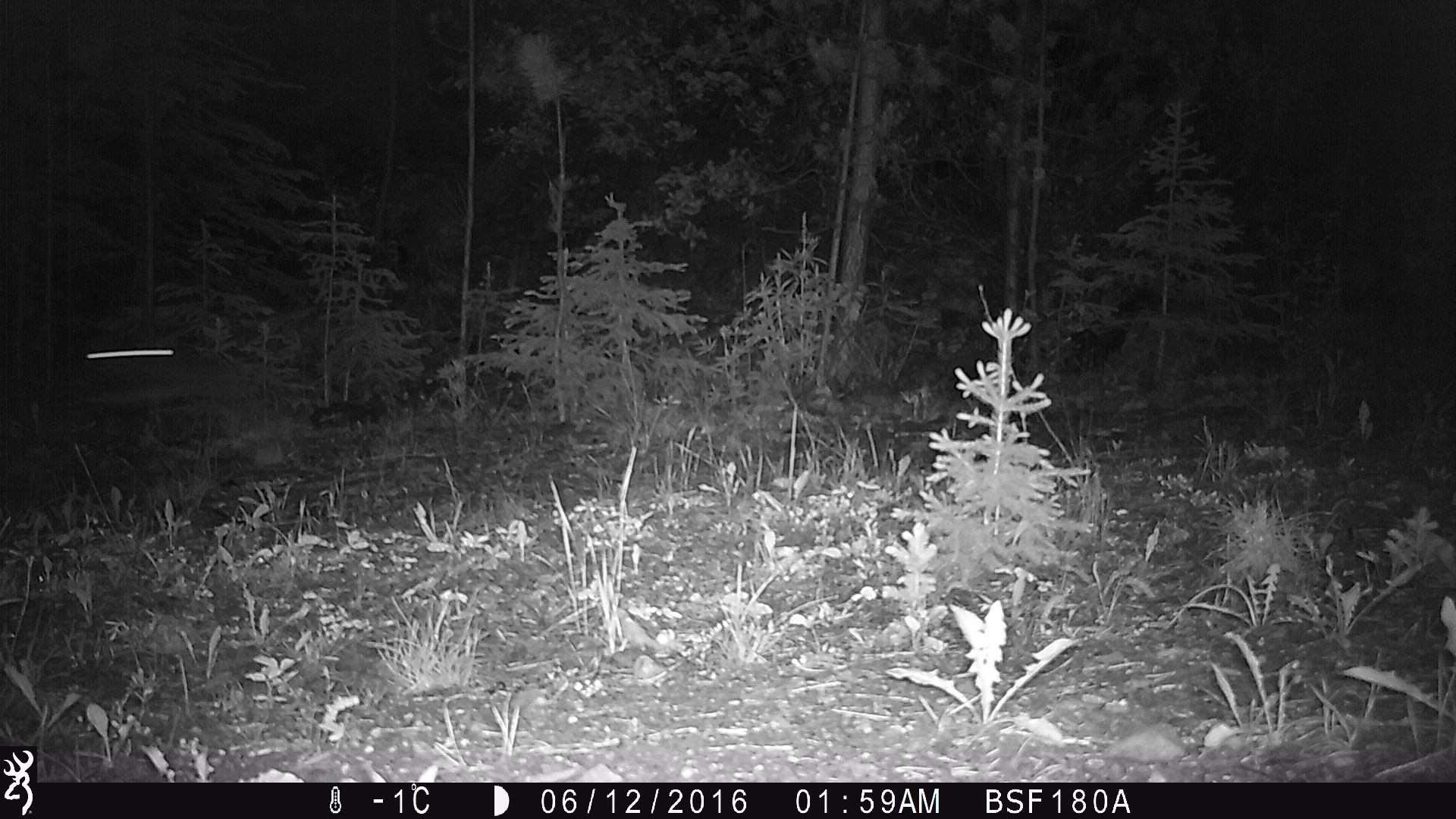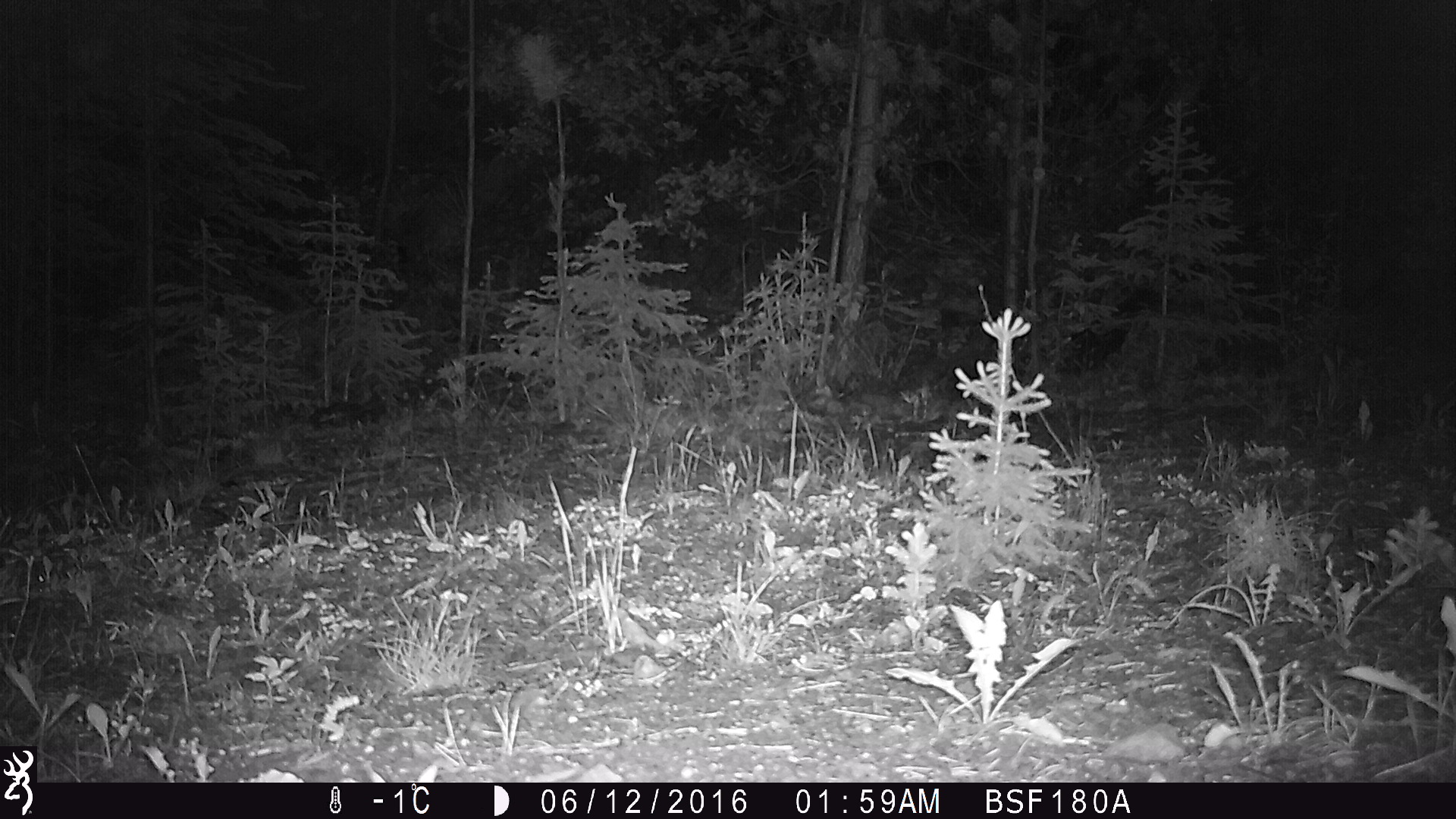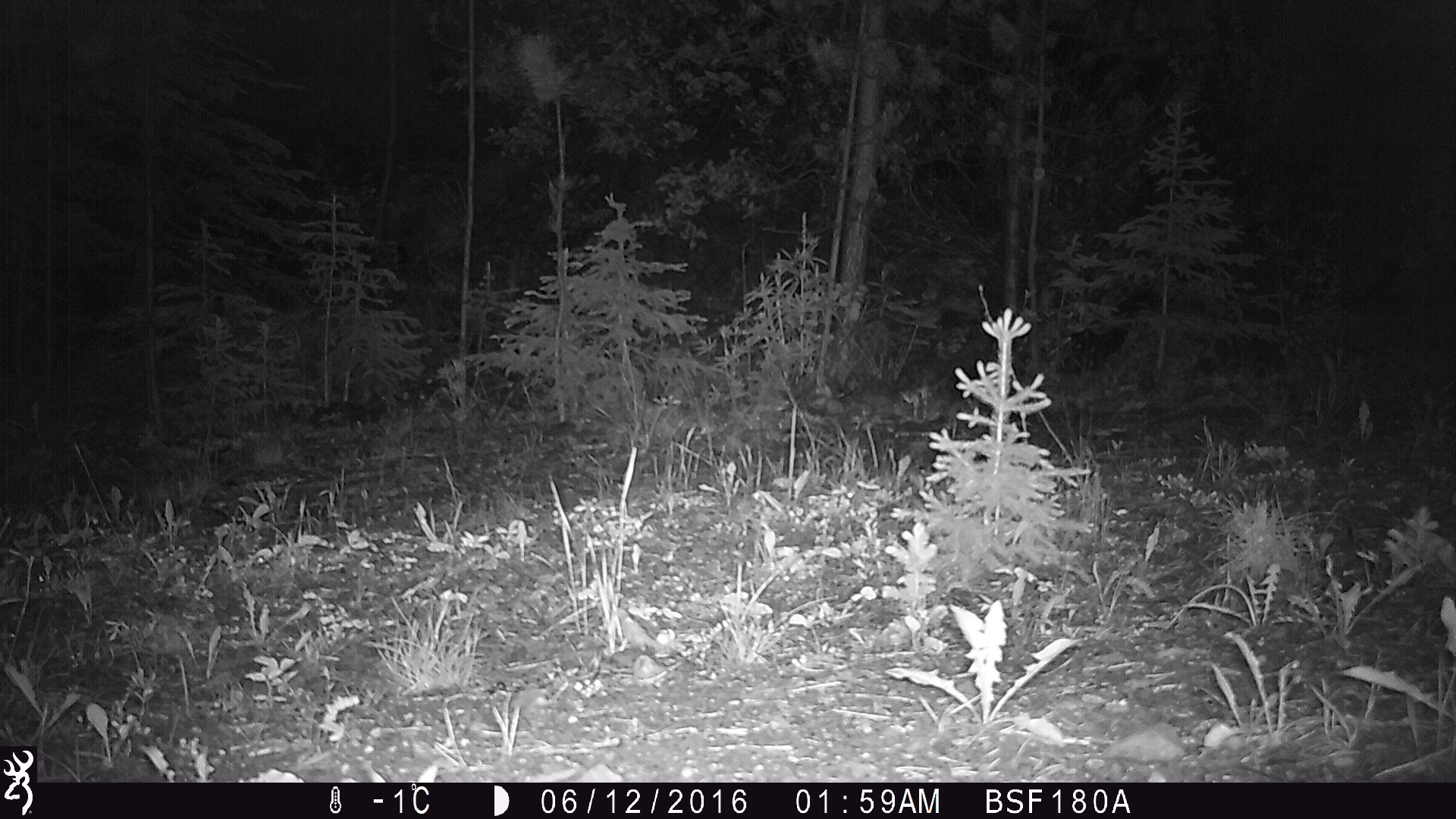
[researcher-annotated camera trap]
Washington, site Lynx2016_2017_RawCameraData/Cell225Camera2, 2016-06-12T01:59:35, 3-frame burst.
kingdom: Animalia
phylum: Chordata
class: Mammalia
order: Lagomorpha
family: Leporidae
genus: Lepus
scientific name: Lepus americanus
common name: snowshoe hare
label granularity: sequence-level